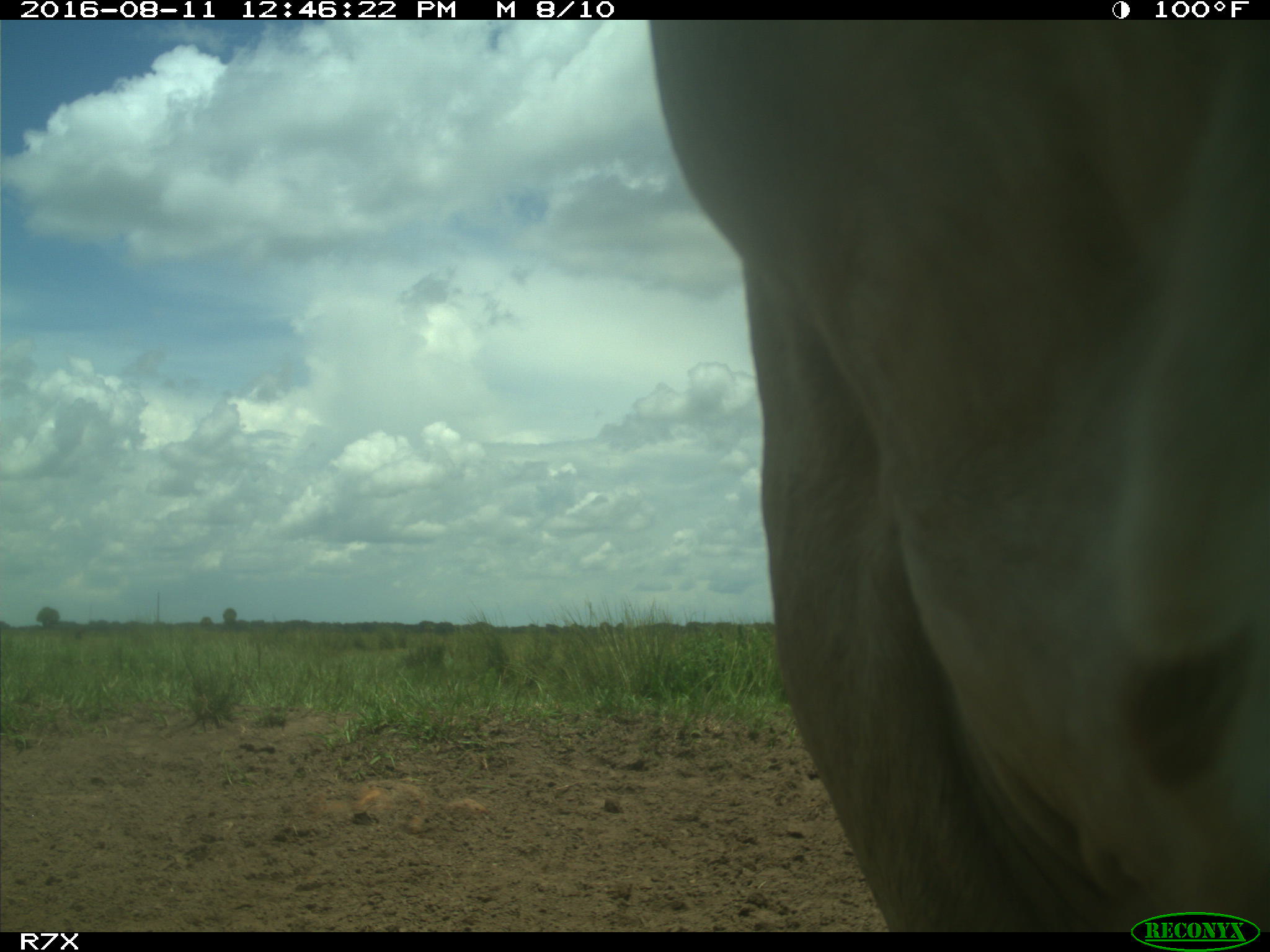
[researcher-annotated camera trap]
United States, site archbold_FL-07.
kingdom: Animalia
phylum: Chordata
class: Mammalia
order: Artiodactyla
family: Bovidae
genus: Bos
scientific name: Bos taurus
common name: domestic cow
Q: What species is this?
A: Bos taurus (domestic cow).